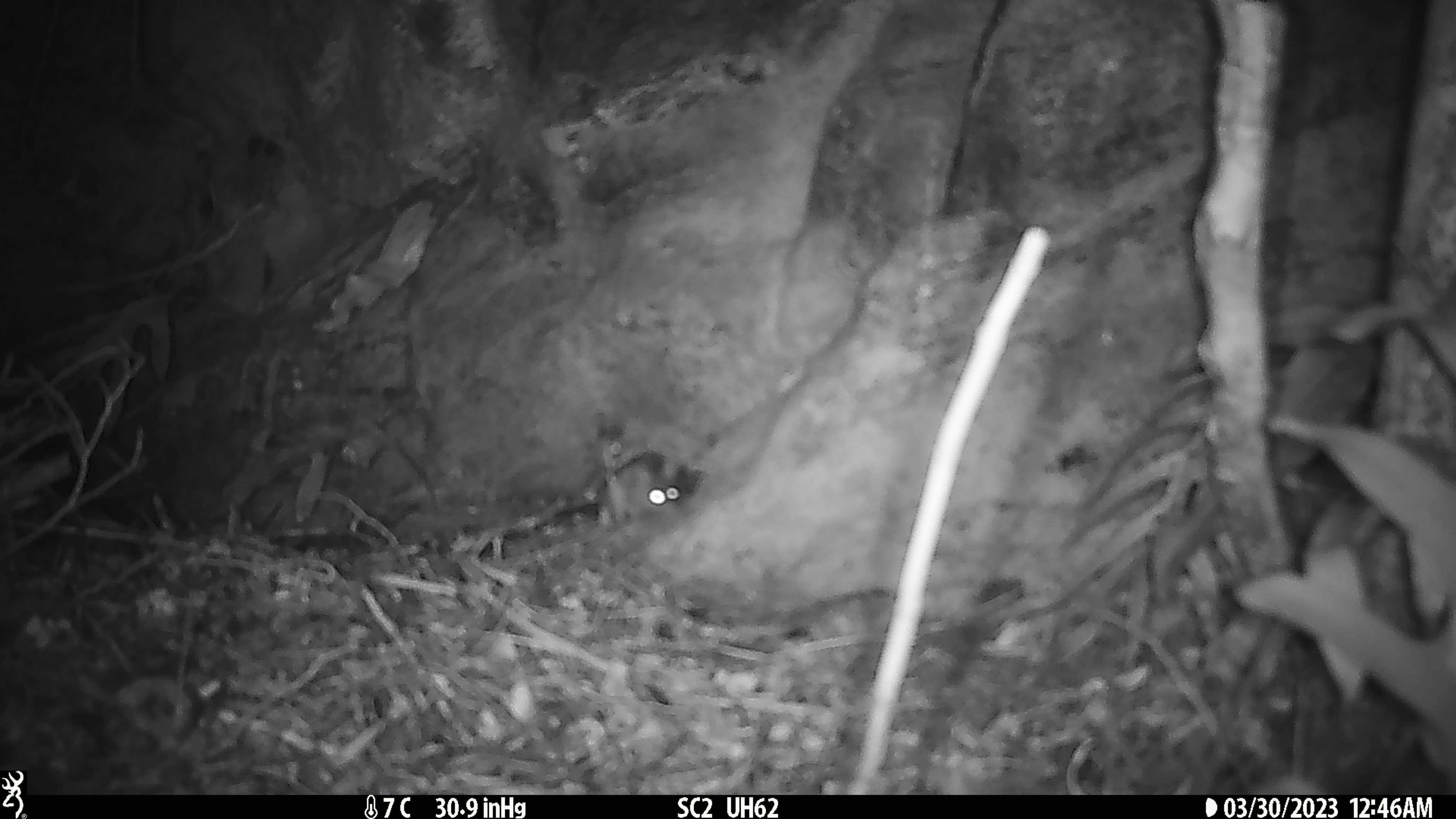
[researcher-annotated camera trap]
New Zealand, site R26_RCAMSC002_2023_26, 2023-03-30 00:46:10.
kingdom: Animalia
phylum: Chordata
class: Mammalia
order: Rodentia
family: Muridae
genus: Mus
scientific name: Mus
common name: mouse